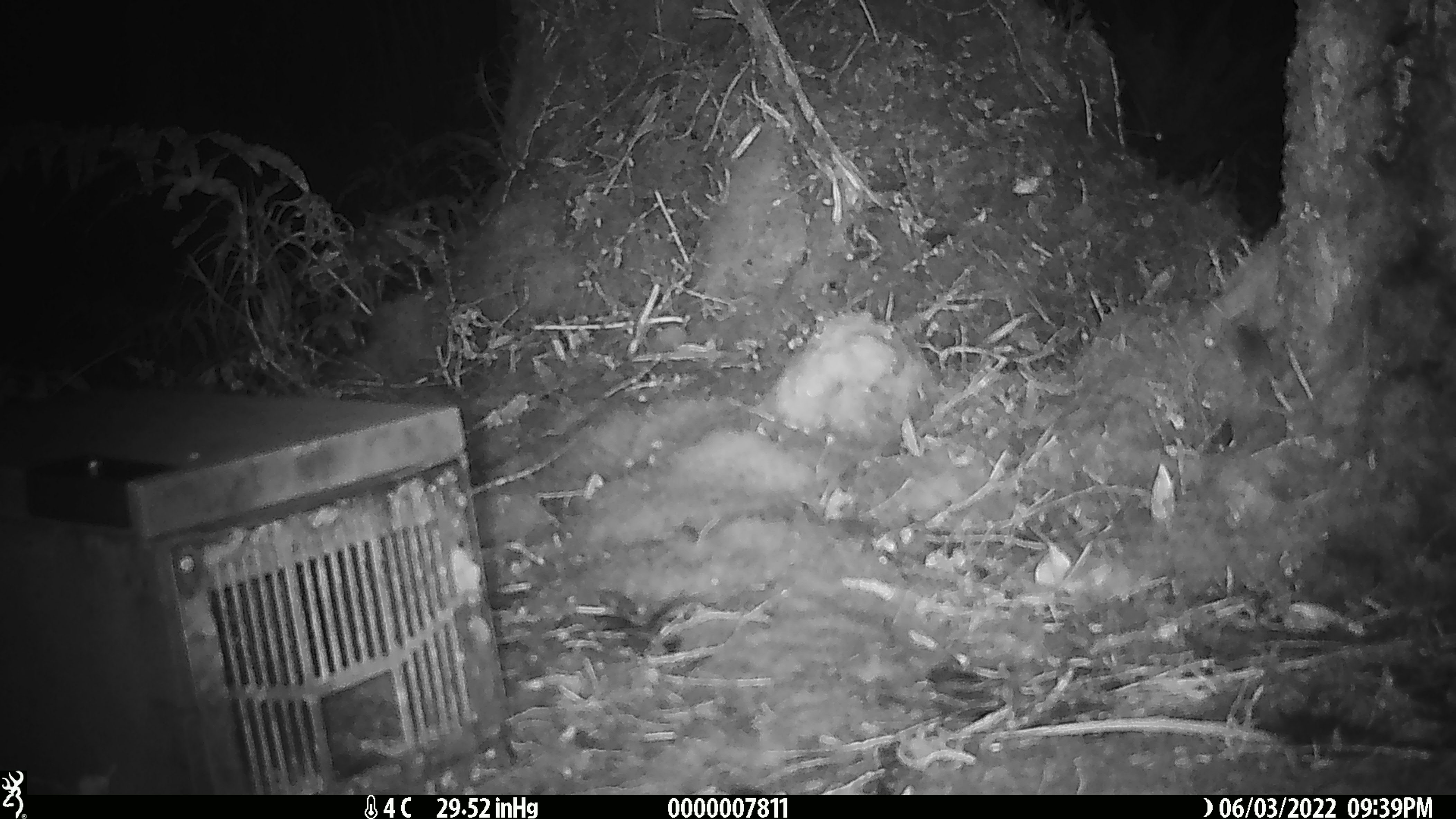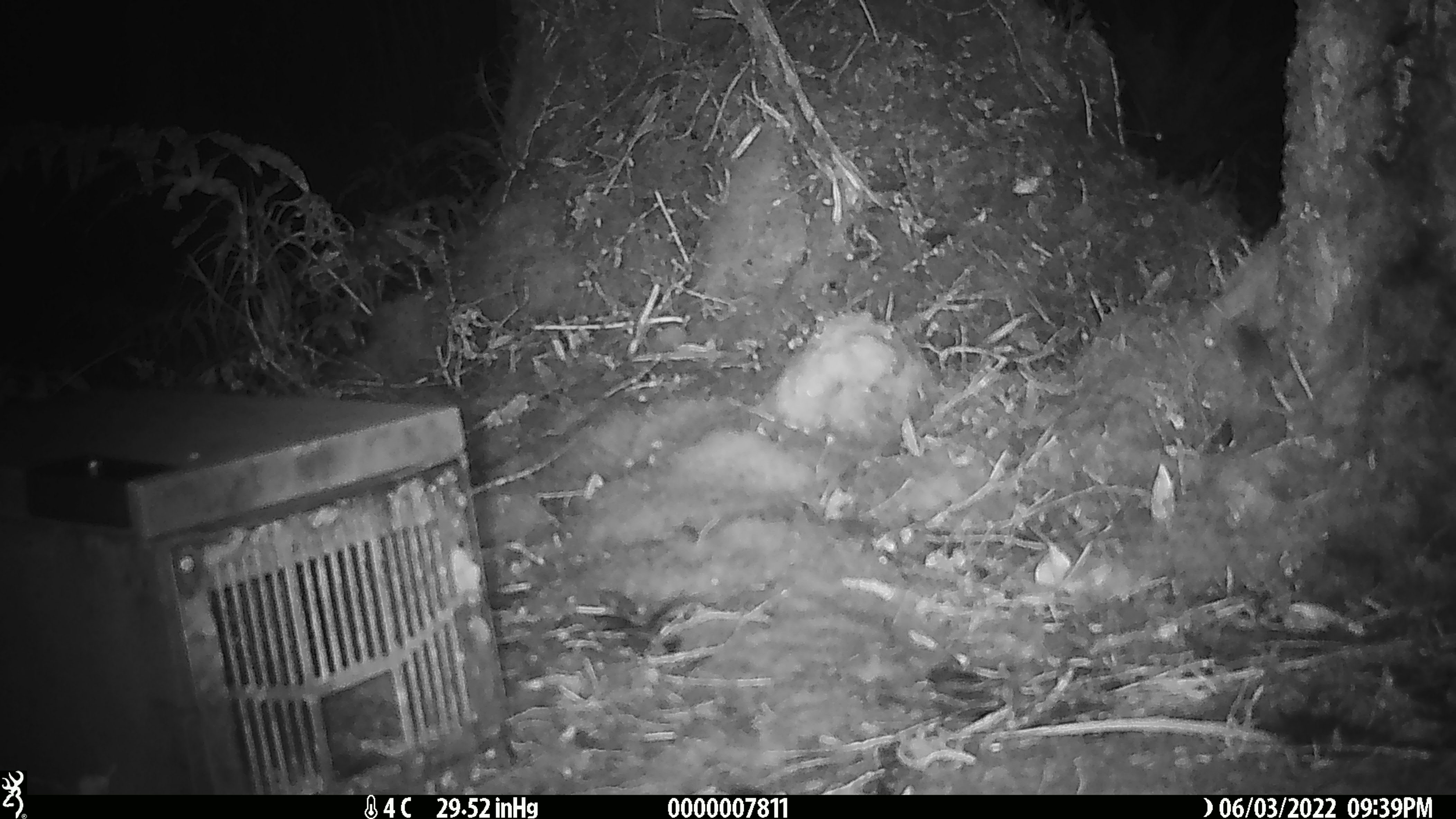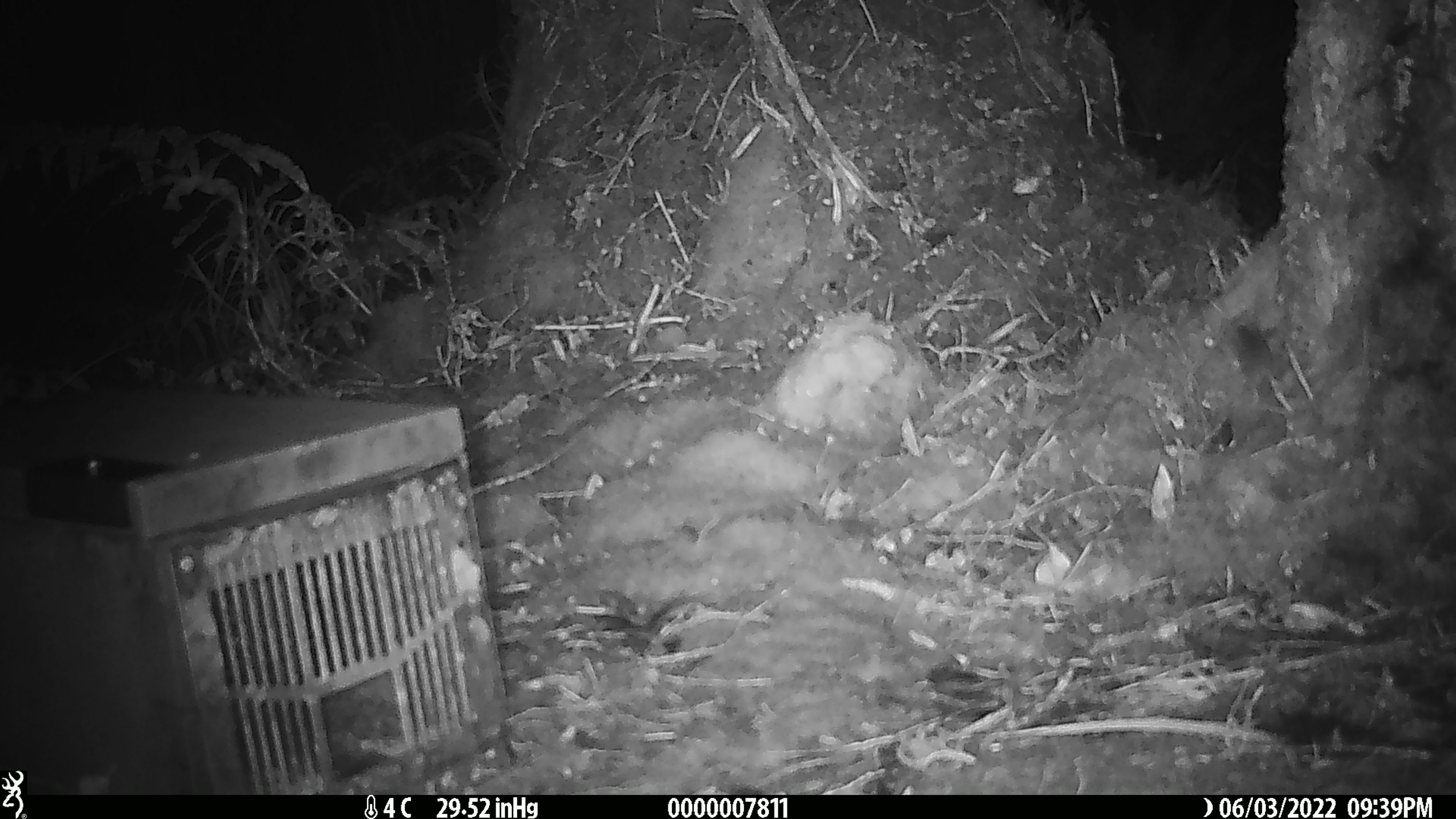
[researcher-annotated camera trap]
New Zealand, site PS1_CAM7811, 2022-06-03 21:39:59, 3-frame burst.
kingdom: Animalia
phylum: Chordata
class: Mammalia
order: Rodentia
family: Muridae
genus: Mus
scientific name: Mus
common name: mouse